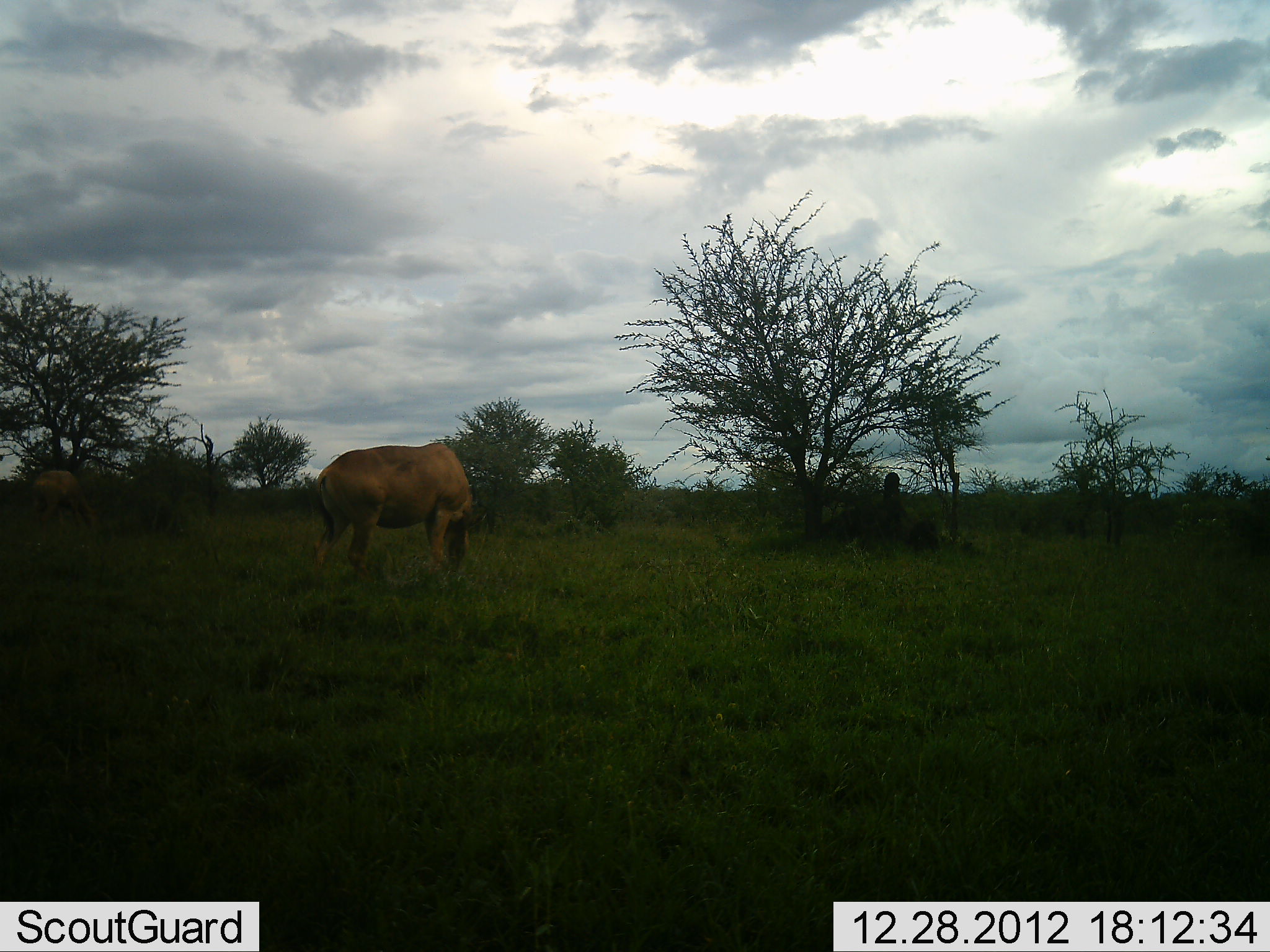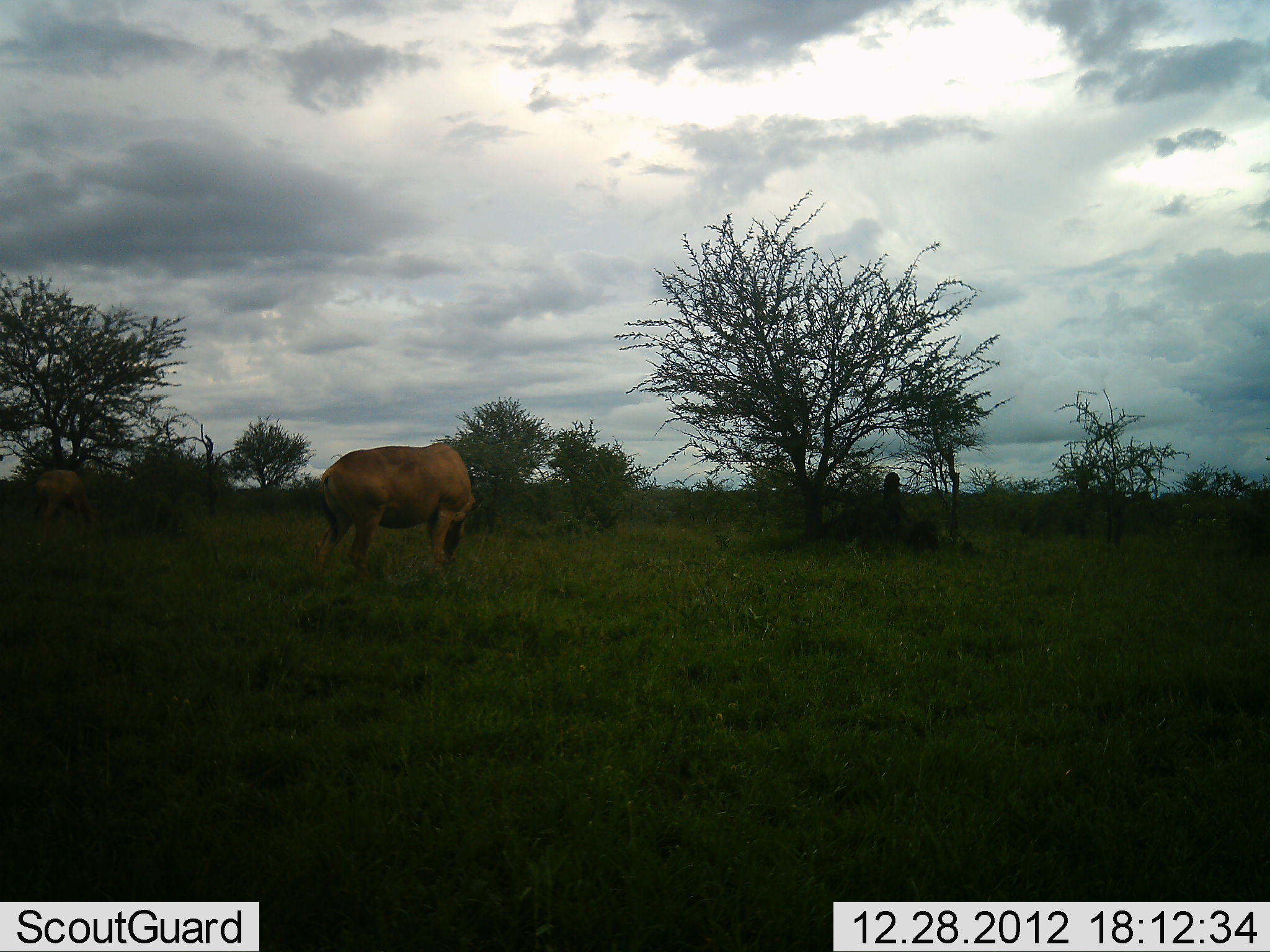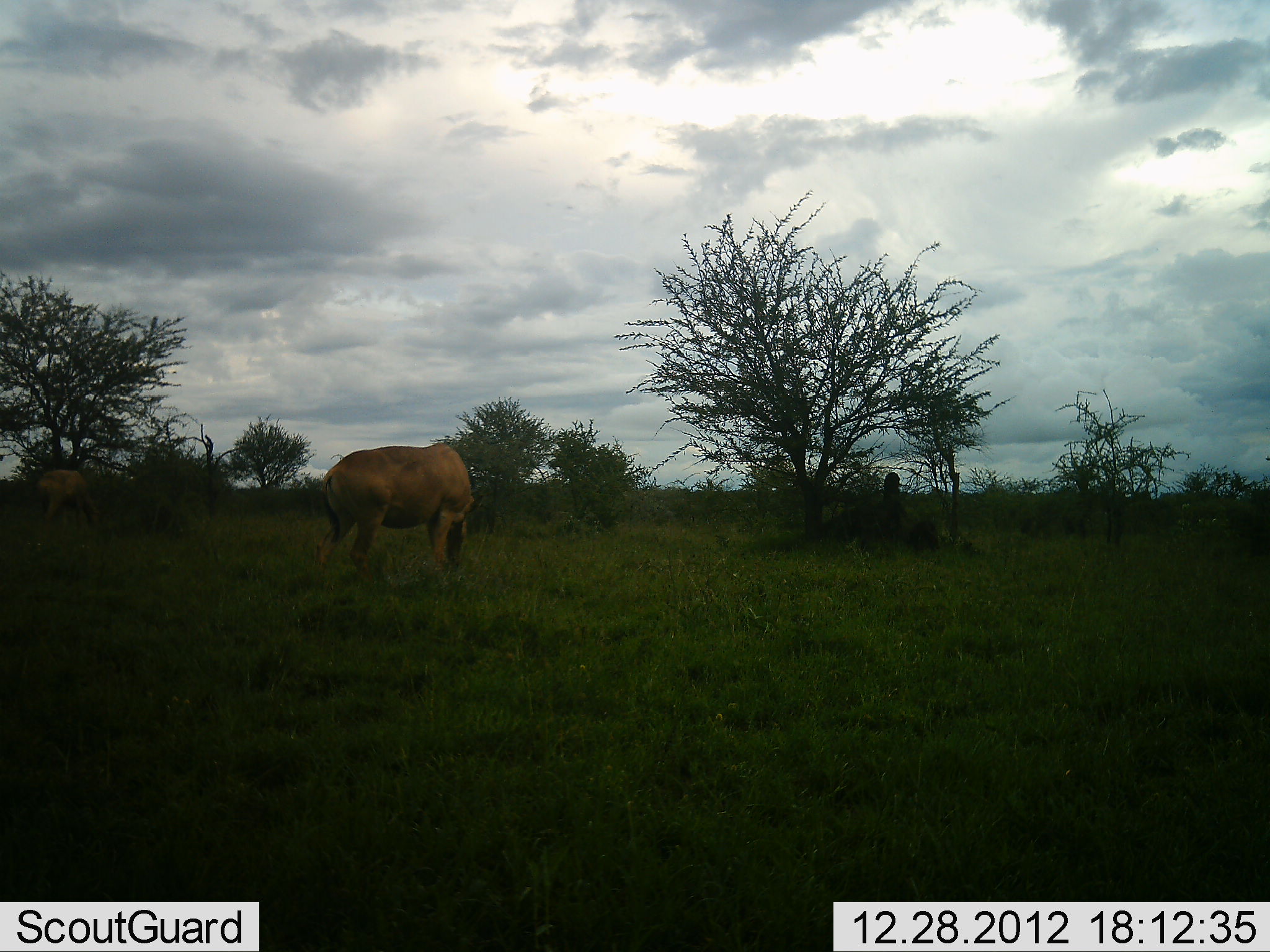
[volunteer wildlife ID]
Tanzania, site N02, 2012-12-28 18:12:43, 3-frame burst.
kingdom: Animalia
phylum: Chordata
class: Mammalia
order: Artiodactyla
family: Bovidae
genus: Alcelaphus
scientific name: Alcelaphus buselaphus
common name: hartebeest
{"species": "hartebeest (Alcelaphus buselaphus)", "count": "2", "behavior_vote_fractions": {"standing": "22%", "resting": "0%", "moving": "0%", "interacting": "0%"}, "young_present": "0%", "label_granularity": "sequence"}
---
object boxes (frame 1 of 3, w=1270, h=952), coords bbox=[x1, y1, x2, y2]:
animal: bbox=[313, 441, 476, 590]; bbox=[29, 469, 100, 550]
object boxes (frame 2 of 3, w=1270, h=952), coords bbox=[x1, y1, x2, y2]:
animal: bbox=[313, 443, 484, 588]; bbox=[33, 469, 99, 543]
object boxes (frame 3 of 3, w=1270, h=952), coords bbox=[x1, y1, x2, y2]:
animal: bbox=[314, 441, 479, 587]; bbox=[37, 469, 100, 536]